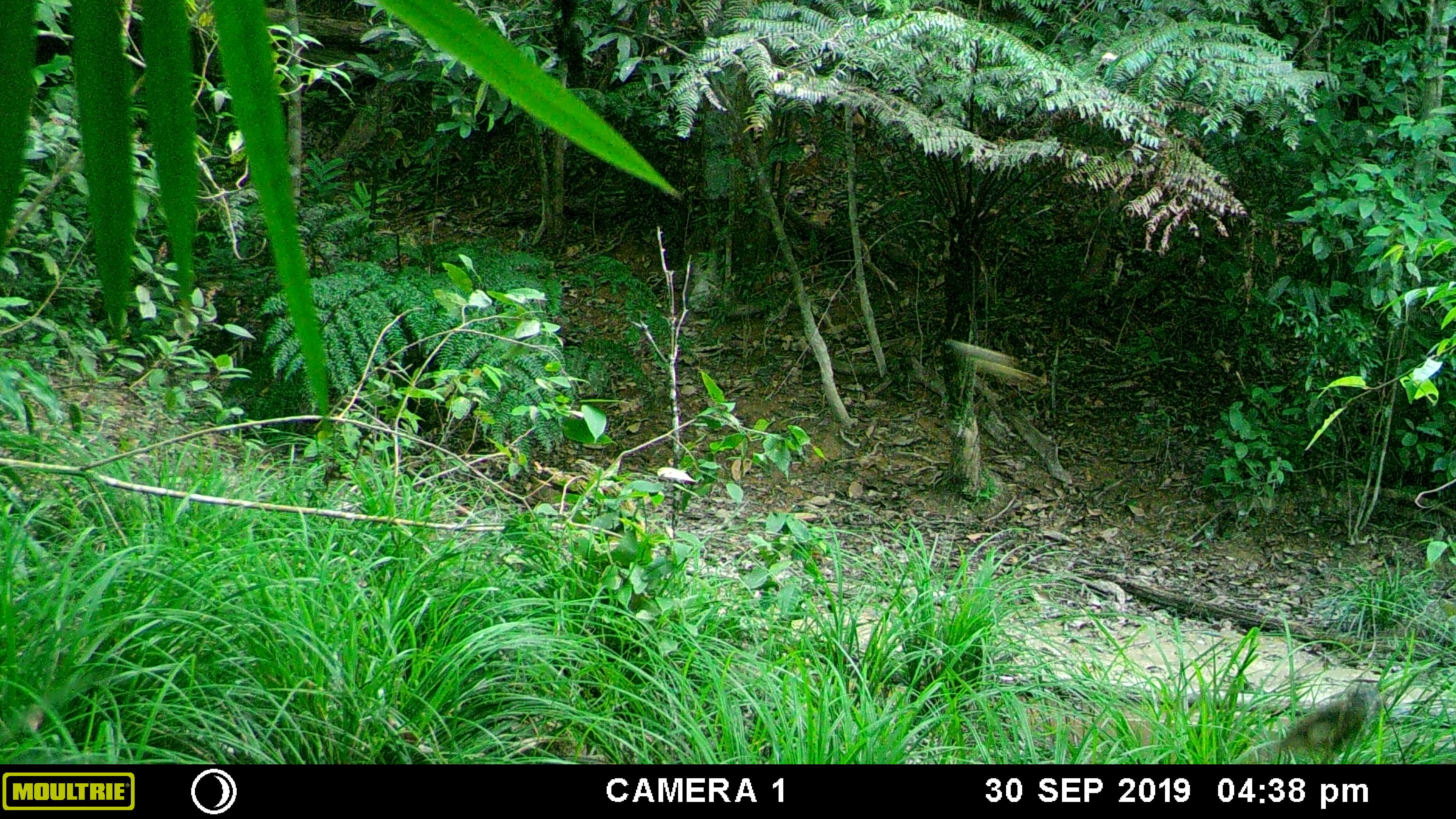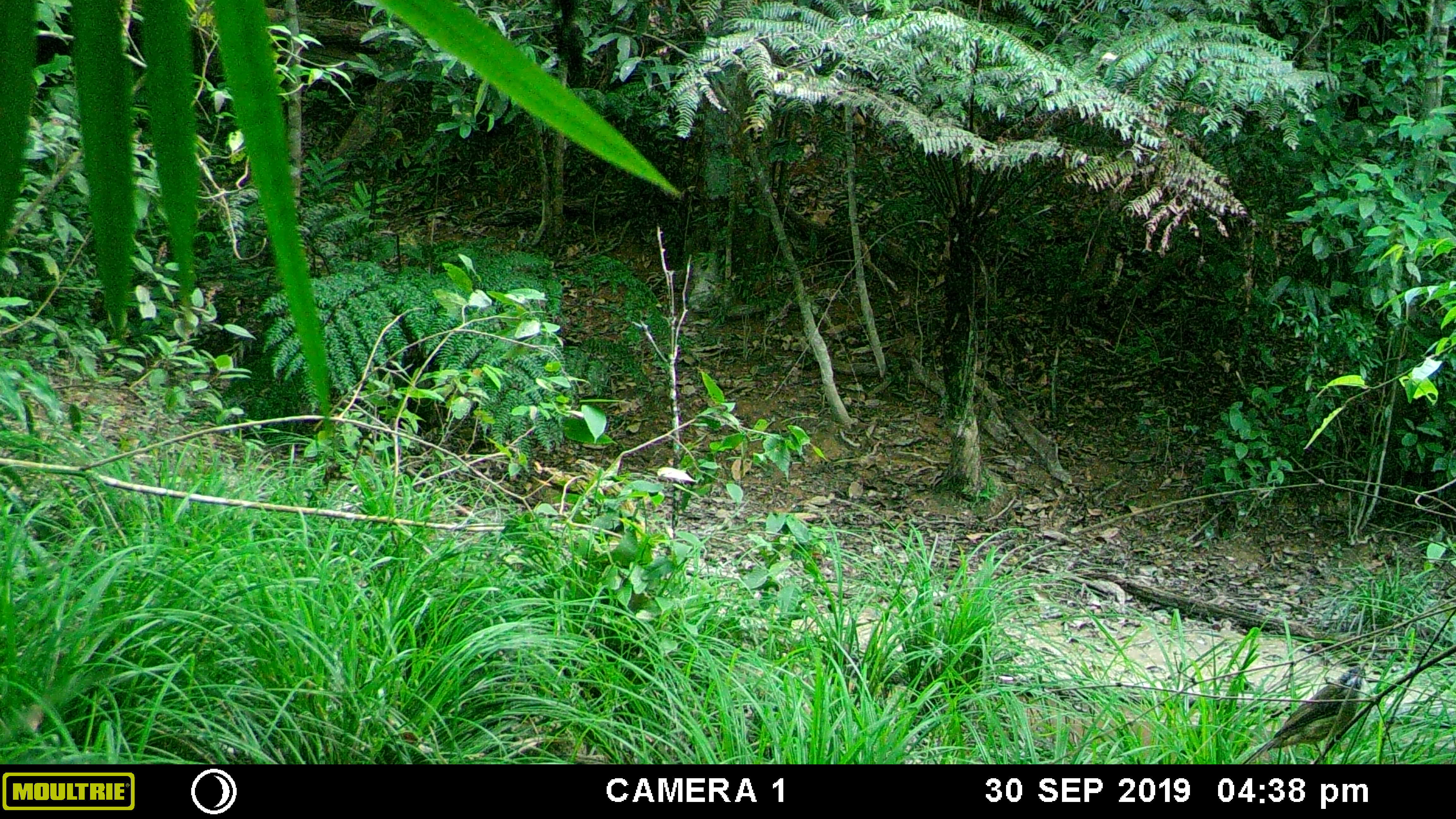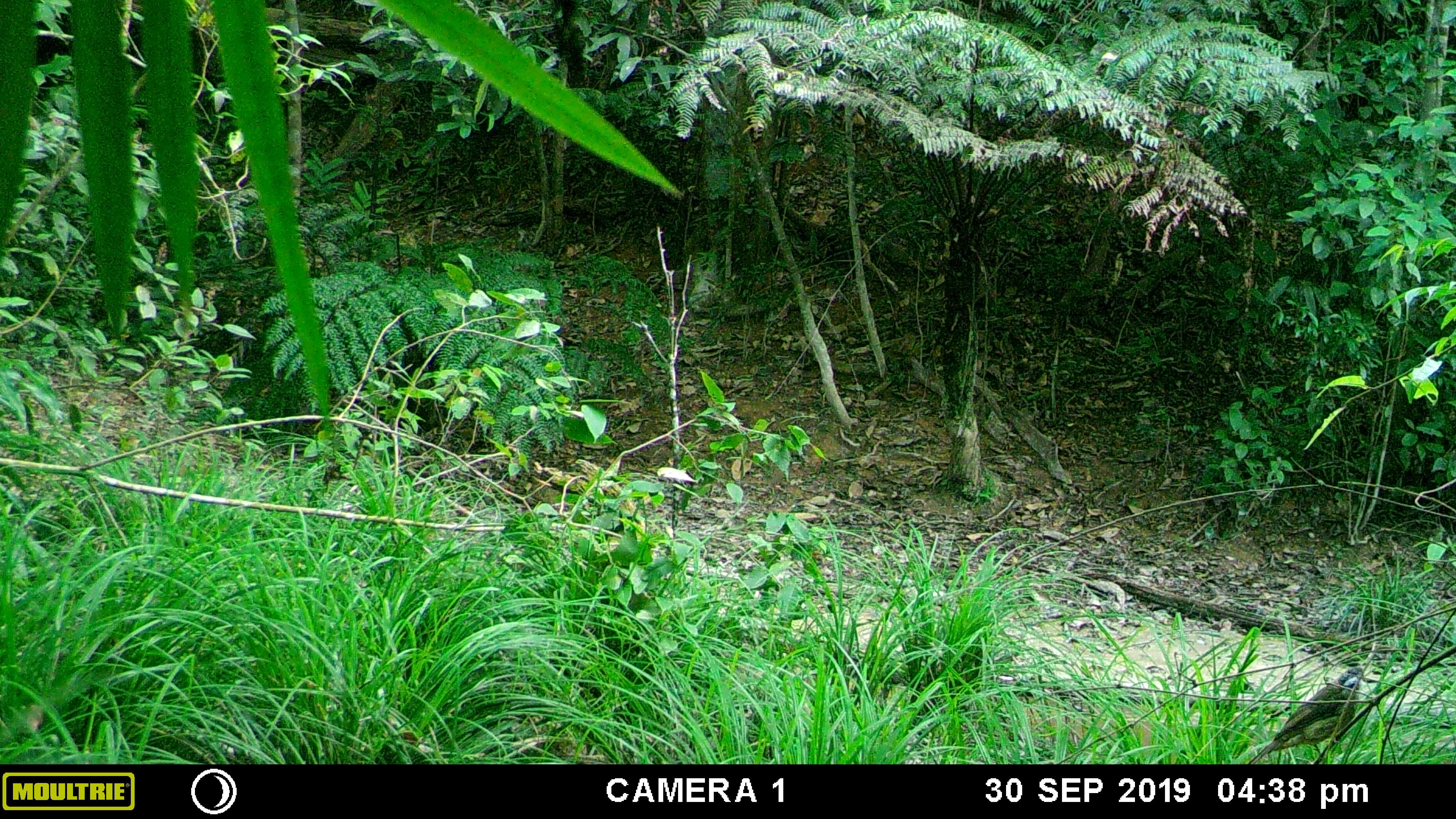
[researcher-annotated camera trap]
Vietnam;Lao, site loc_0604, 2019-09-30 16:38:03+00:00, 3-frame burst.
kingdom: Animalia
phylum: Chordata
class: Aves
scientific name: Aves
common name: bird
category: unidentified bird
Unidentified bird (bird) (Aves). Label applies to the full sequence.